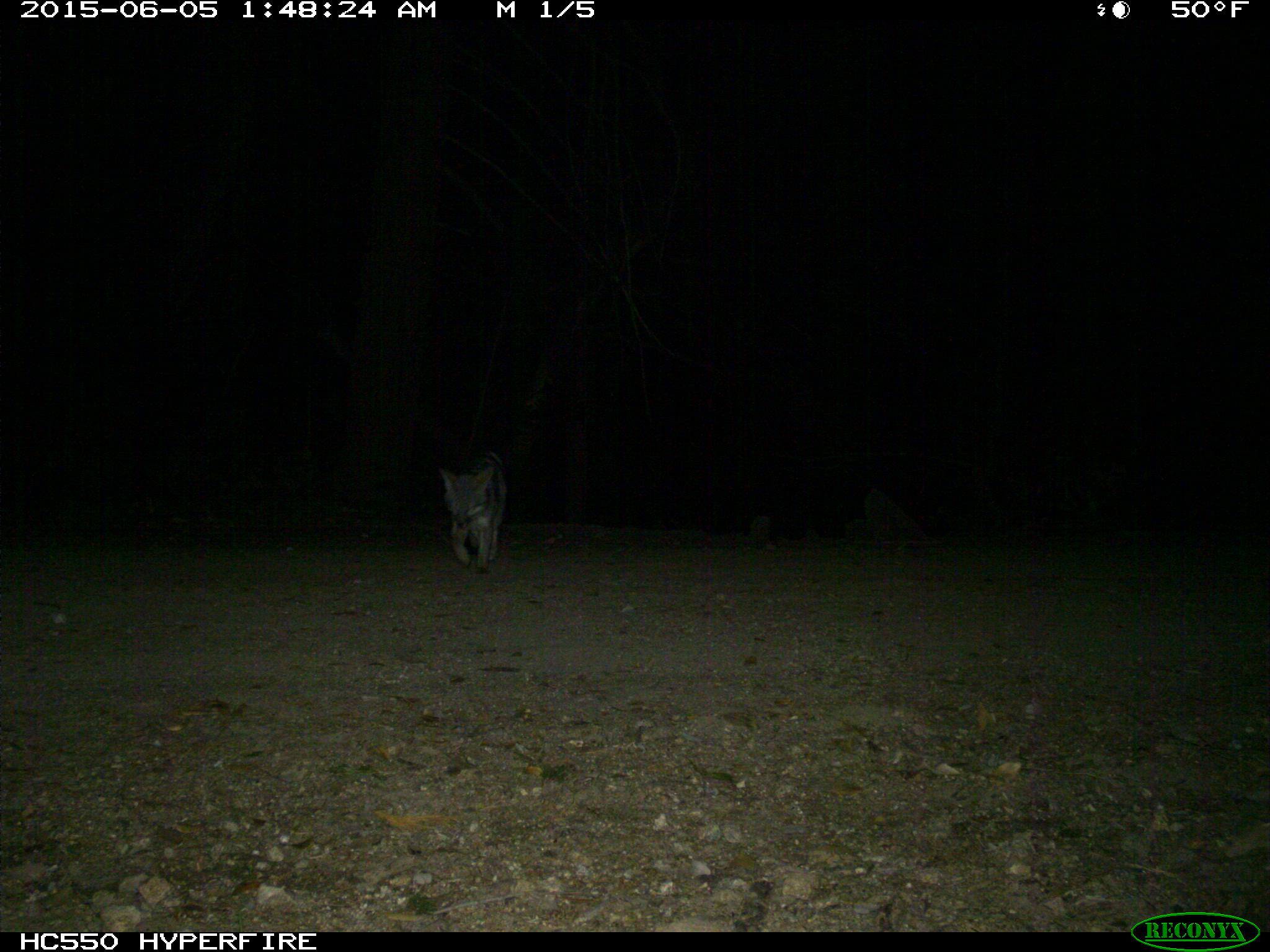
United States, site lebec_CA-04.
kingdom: Animalia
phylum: Chordata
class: Mammalia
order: Carnivora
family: Canidae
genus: Urocyon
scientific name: Urocyon cinereoargenteus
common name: gray fox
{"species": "Urocyon cinereoargenteus (gray fox)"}